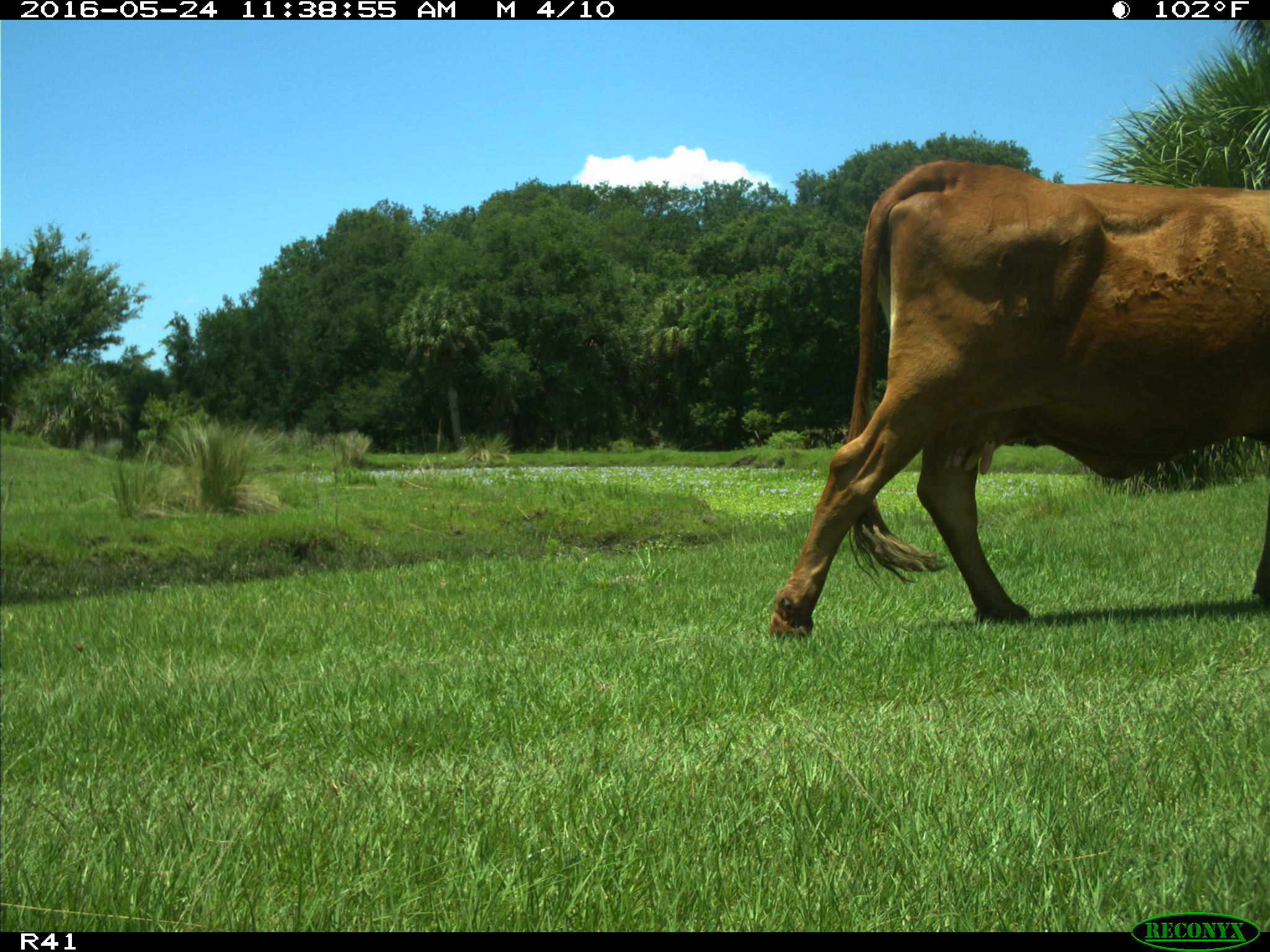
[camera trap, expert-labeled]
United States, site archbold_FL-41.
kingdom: Animalia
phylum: Chordata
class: Mammalia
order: Artiodactyla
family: Bovidae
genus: Bos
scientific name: Bos taurus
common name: domestic cow